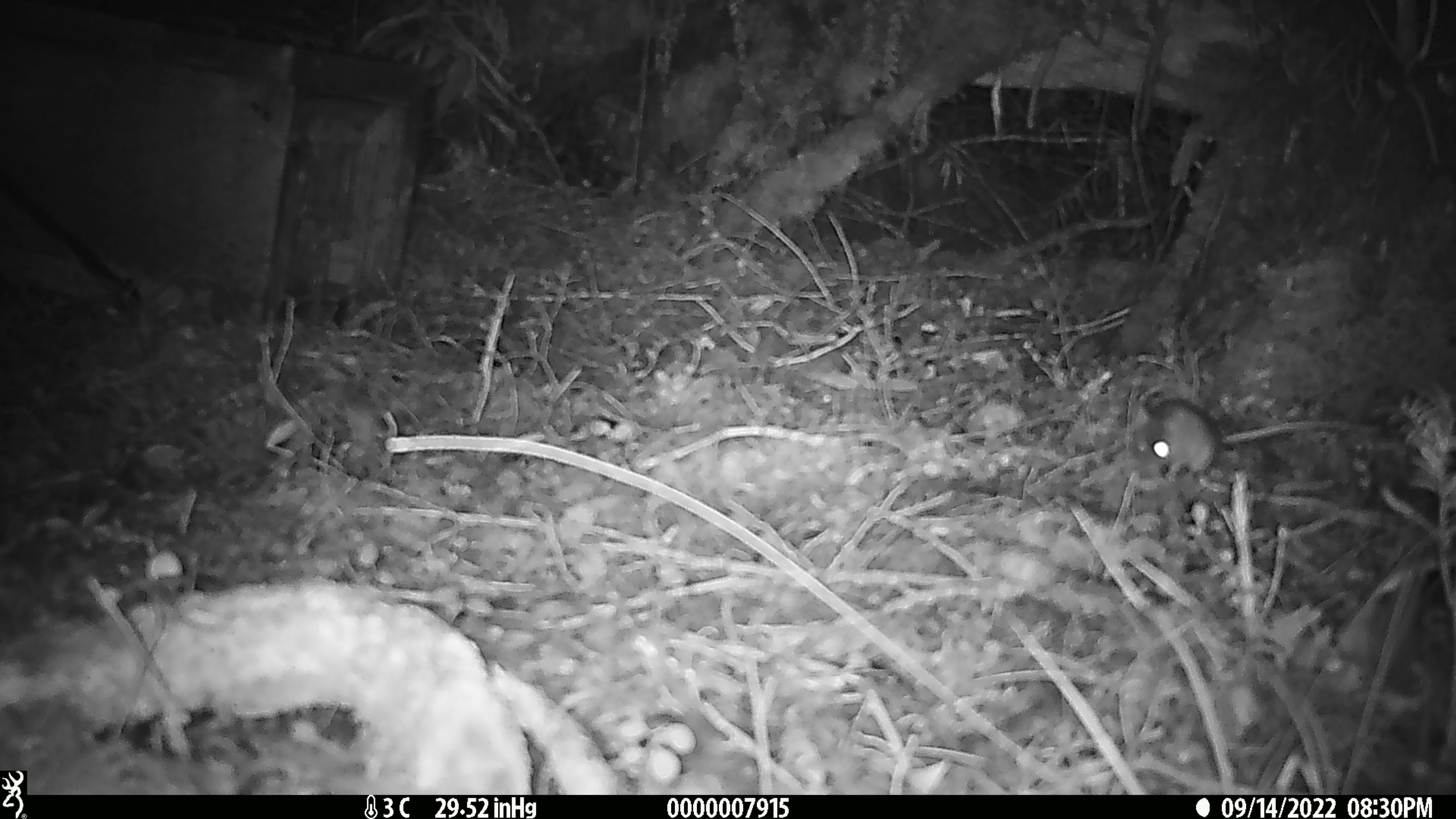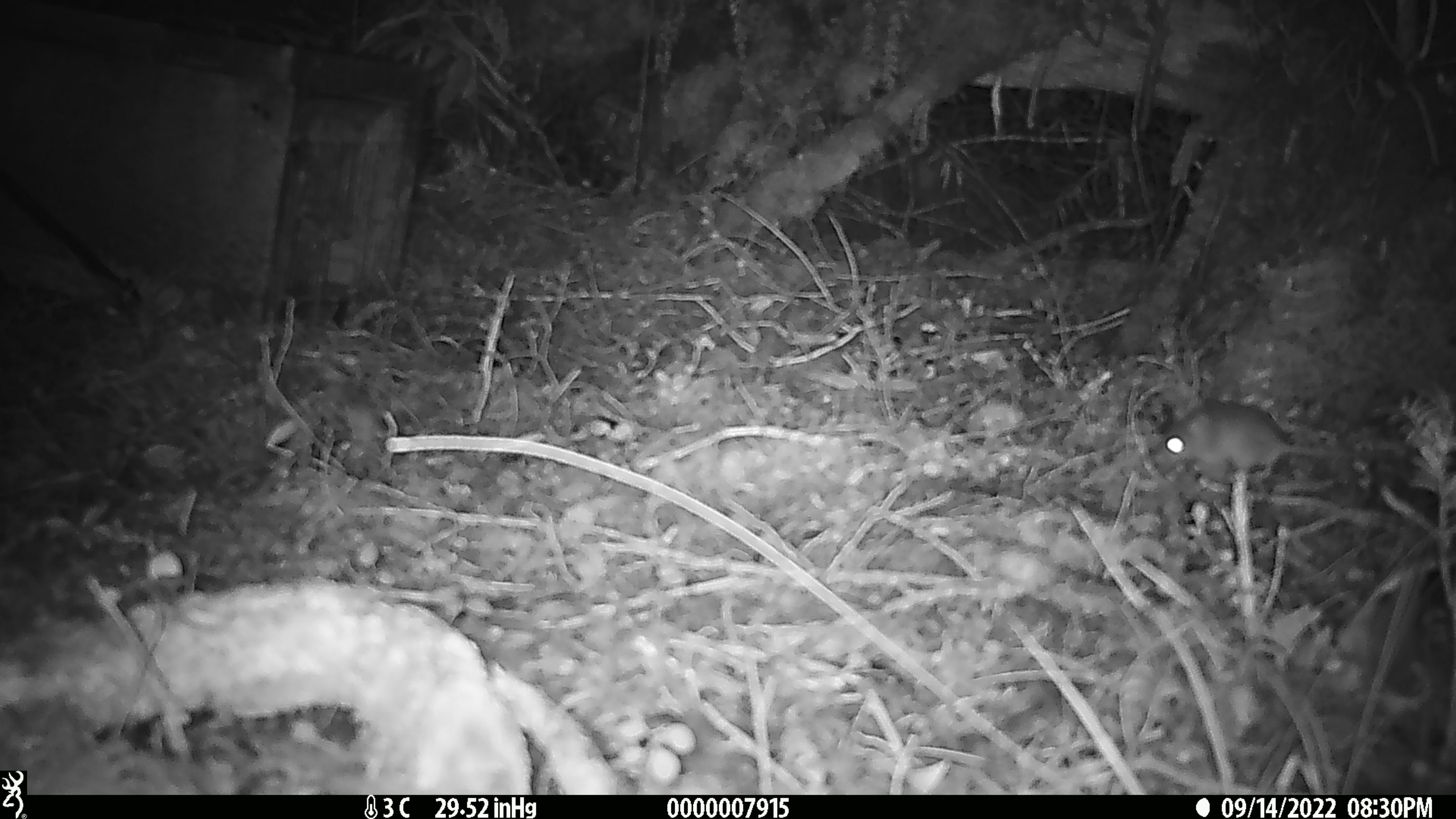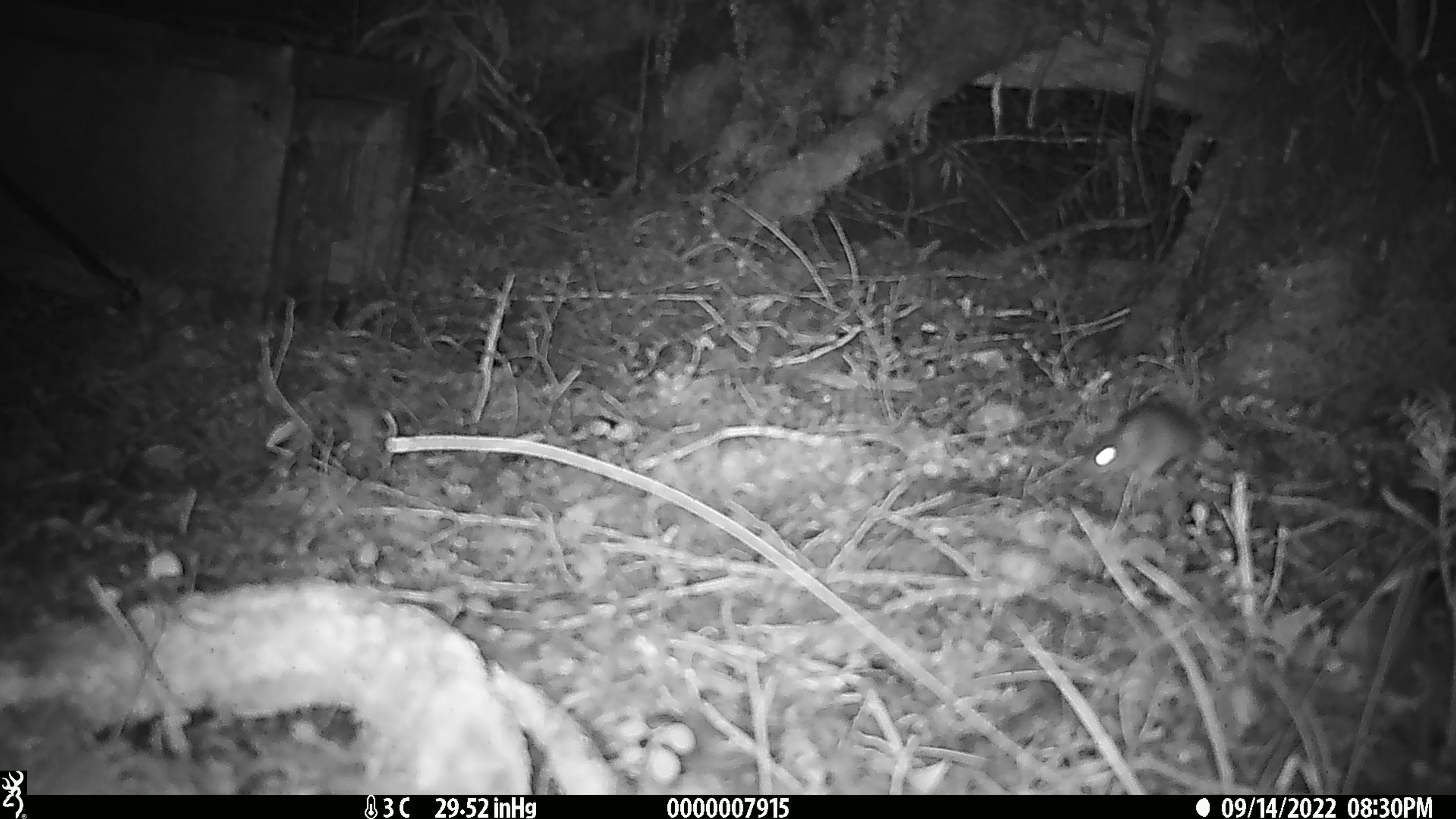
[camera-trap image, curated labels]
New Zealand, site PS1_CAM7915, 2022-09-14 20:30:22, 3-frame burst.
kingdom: Animalia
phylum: Chordata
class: Mammalia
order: Rodentia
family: Muridae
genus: Mus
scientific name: Mus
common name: mouse